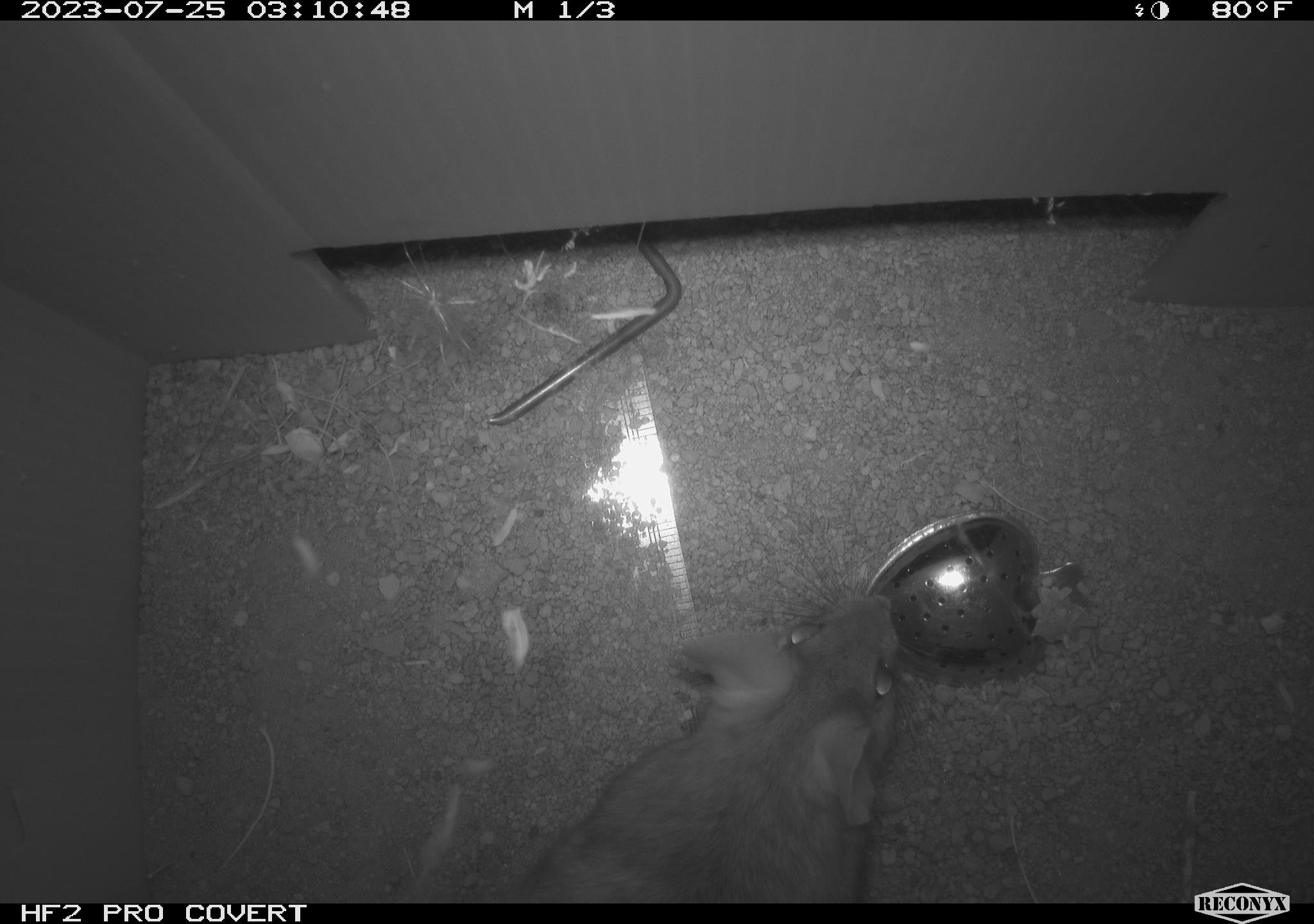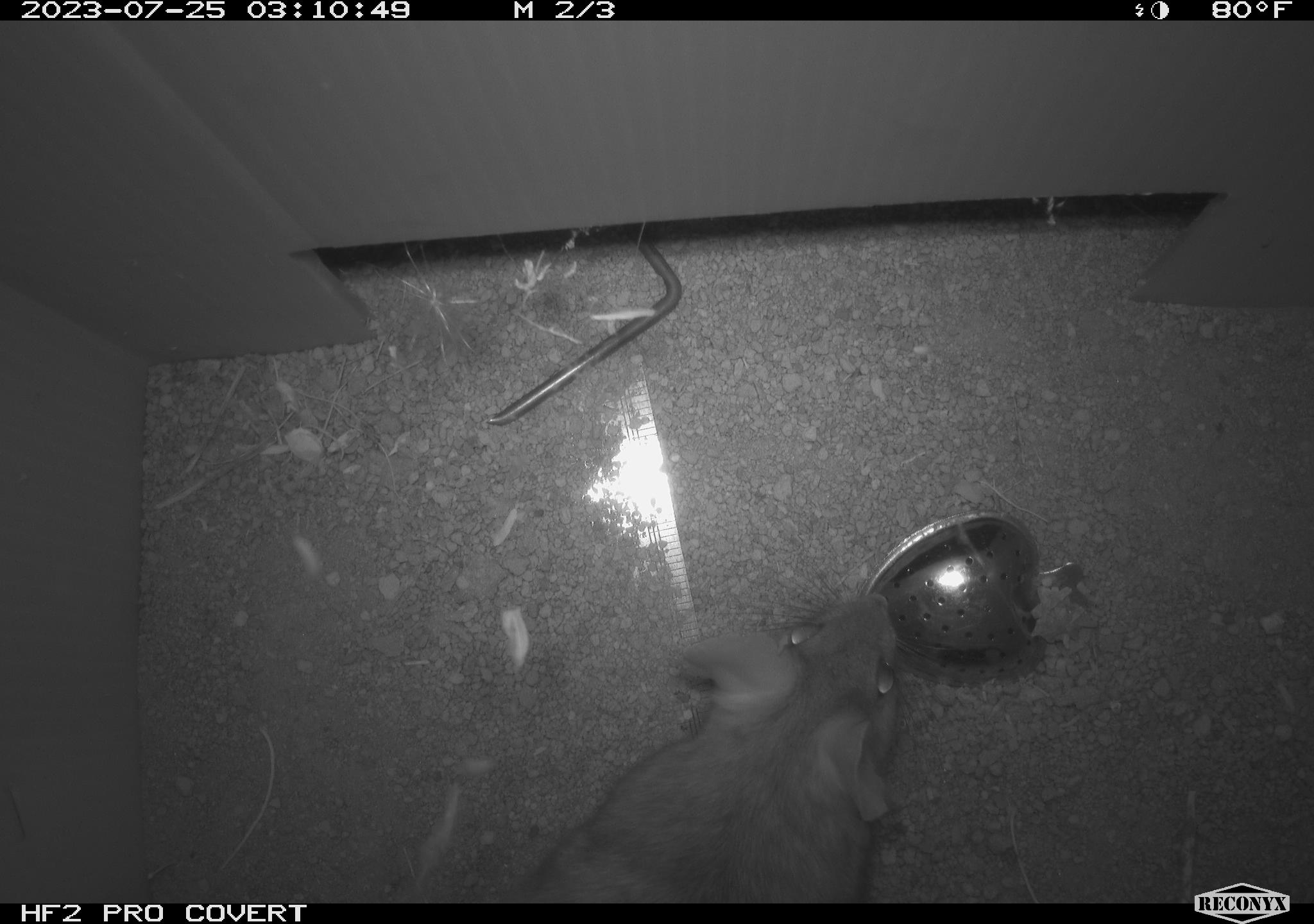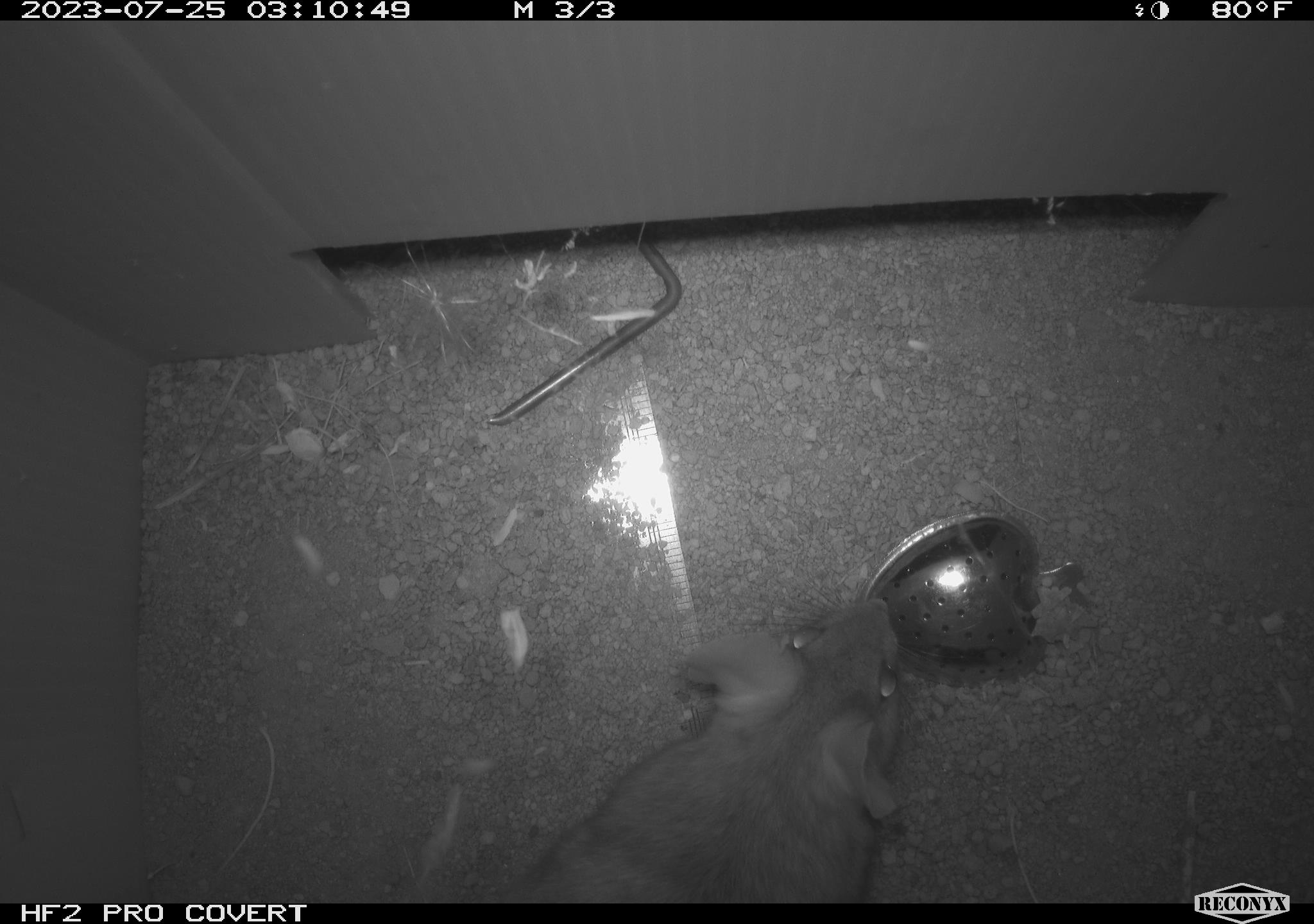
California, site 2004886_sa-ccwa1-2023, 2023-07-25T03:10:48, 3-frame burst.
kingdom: Animalia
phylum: Chordata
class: Mammalia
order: Rodentia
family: Cricetidae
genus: Neotoma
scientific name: Neotoma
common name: pack rat or woodrat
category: neotoma species